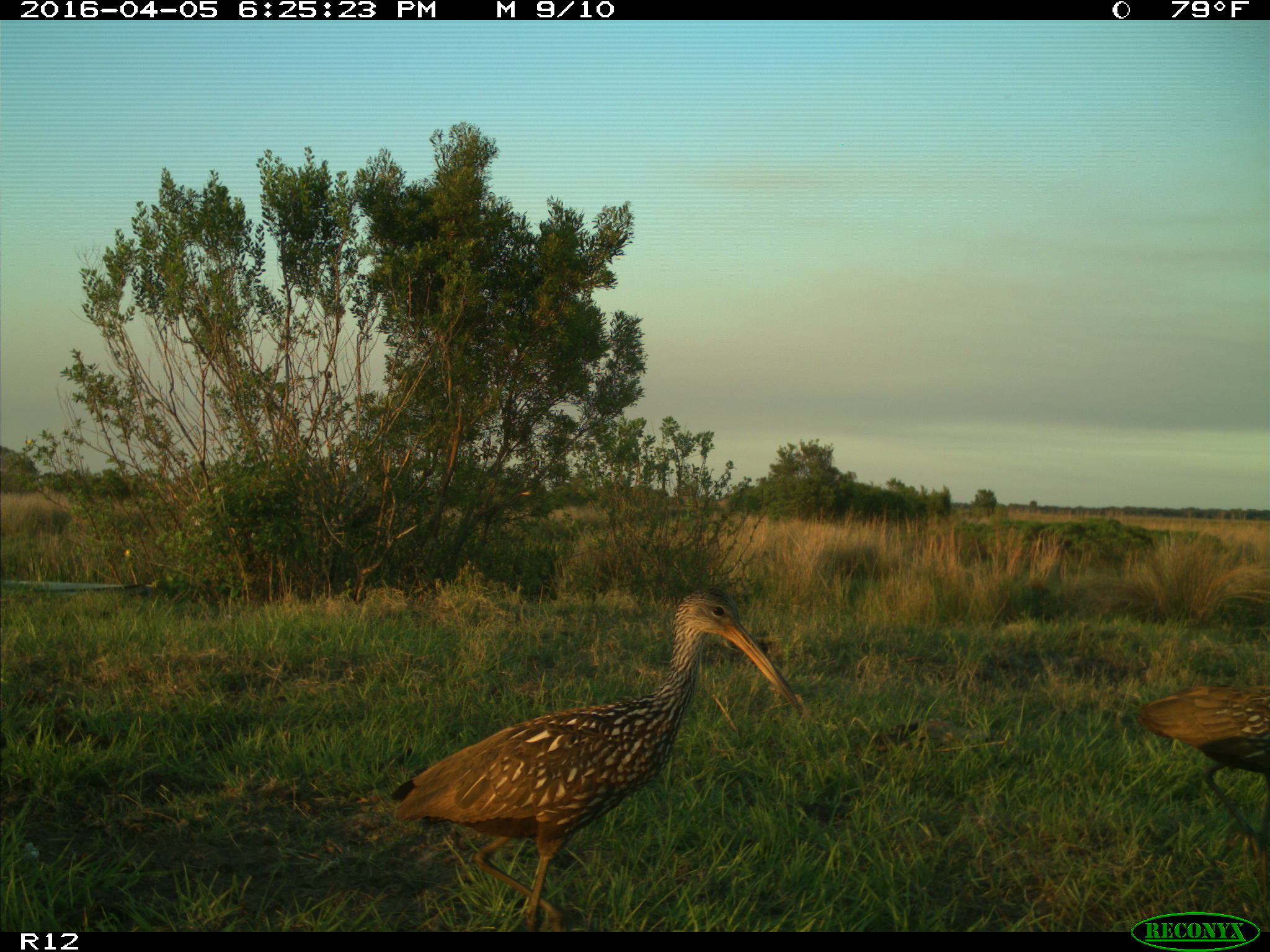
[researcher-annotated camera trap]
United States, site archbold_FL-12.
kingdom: Animalia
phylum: Chordata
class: Aves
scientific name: Aves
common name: birds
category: unidentified bird